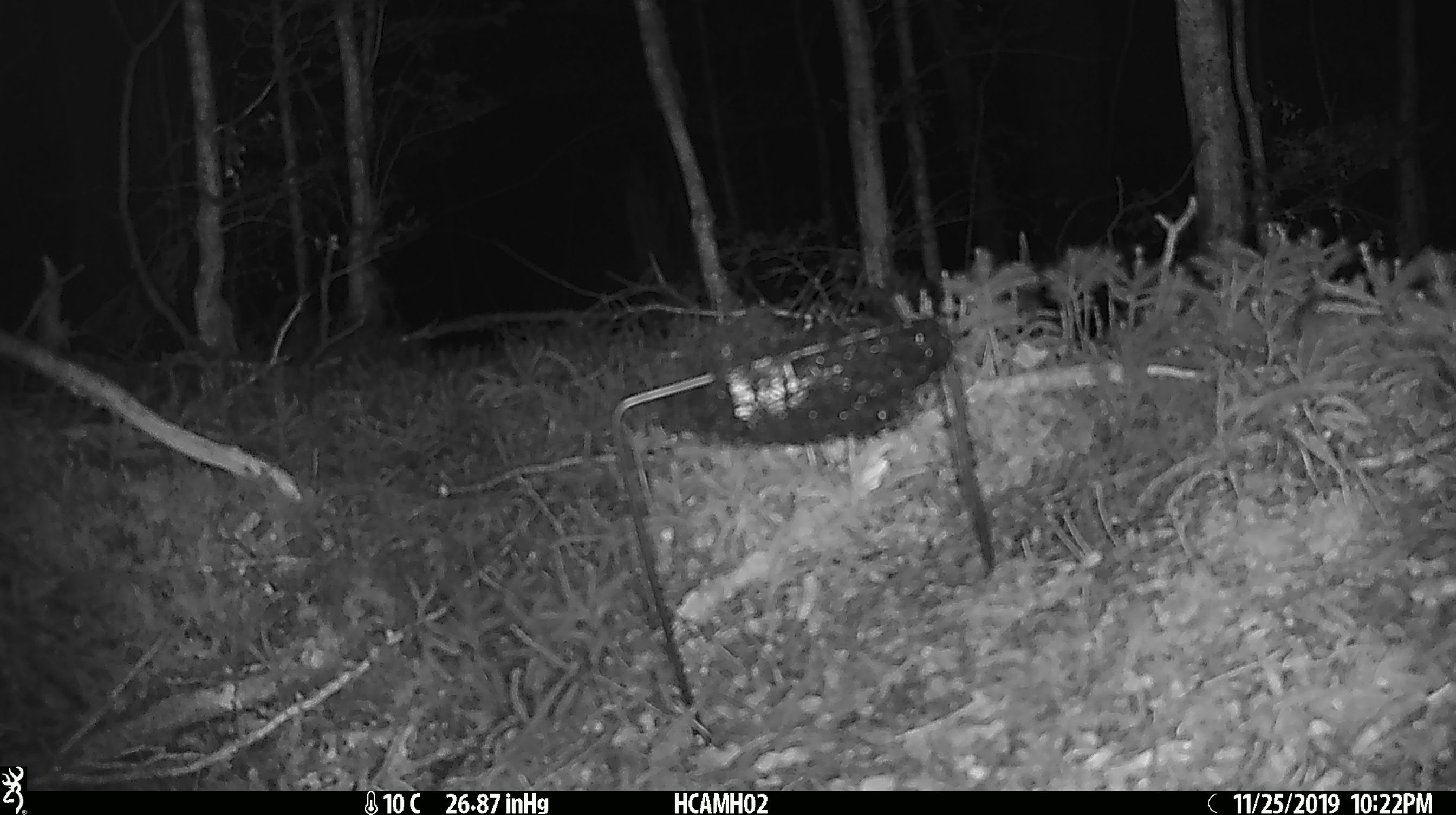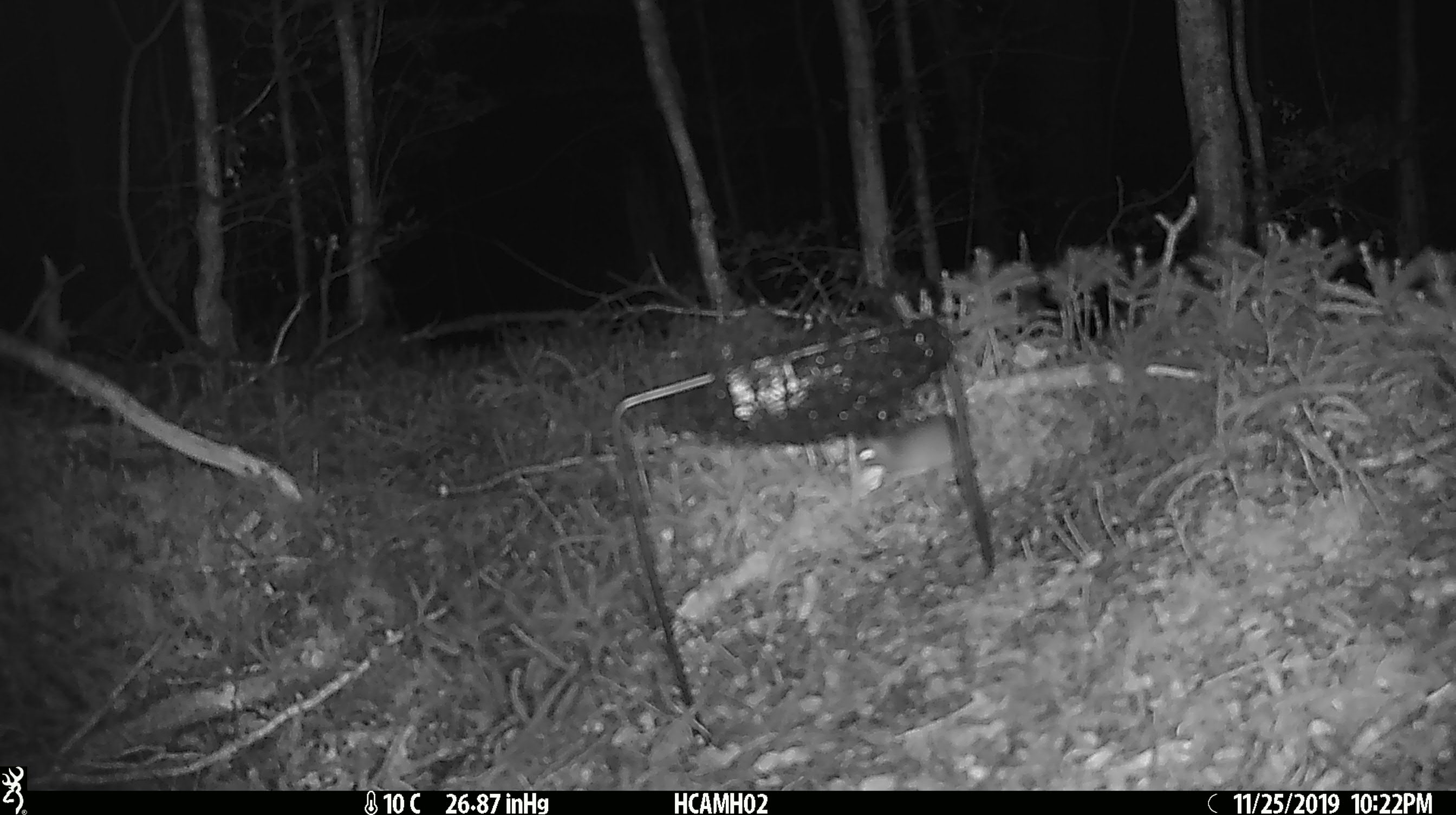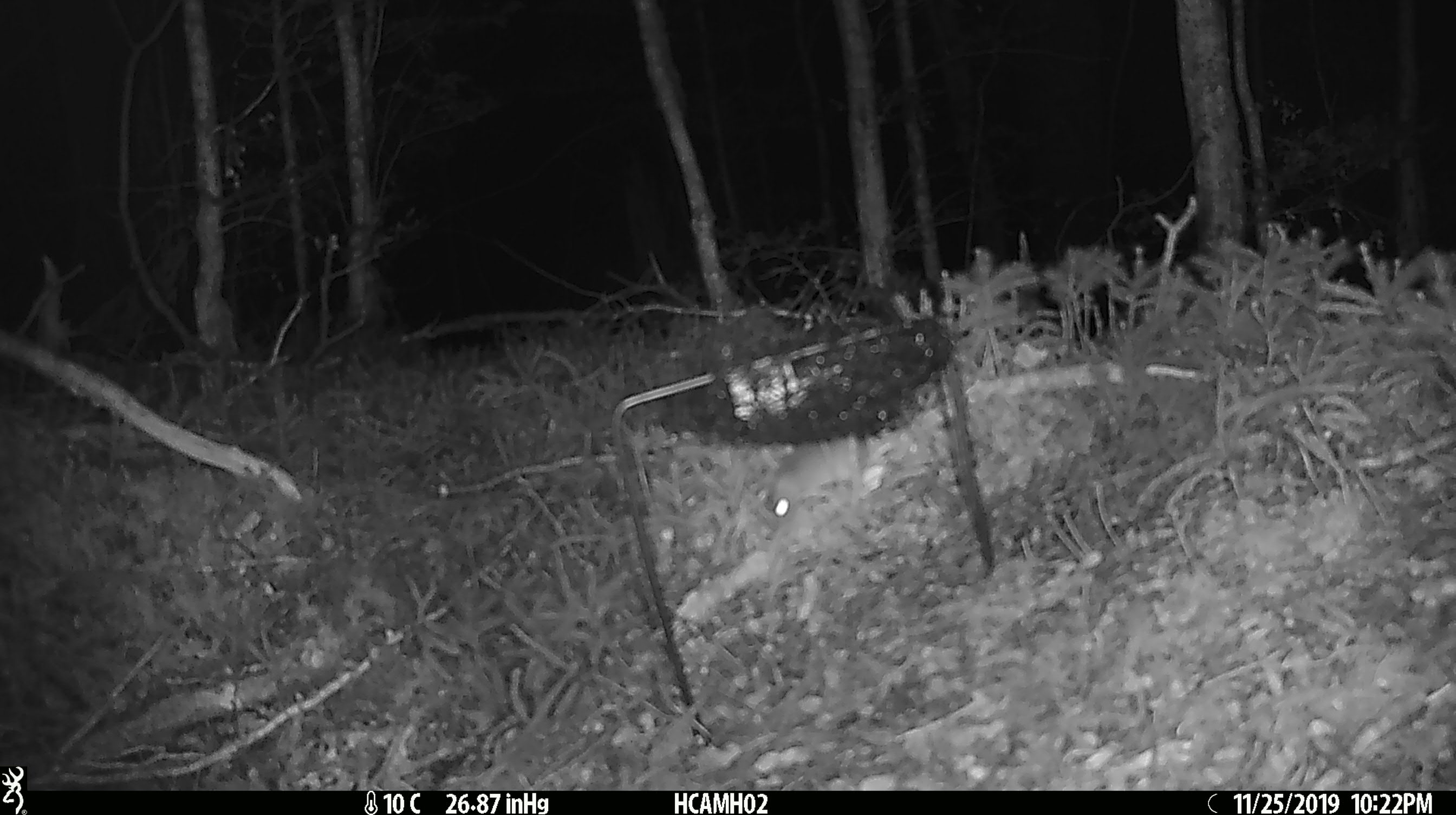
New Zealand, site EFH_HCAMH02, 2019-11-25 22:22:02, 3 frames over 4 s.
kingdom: Animalia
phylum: Chordata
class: Mammalia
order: Rodentia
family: Muridae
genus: Mus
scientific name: Mus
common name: mouse